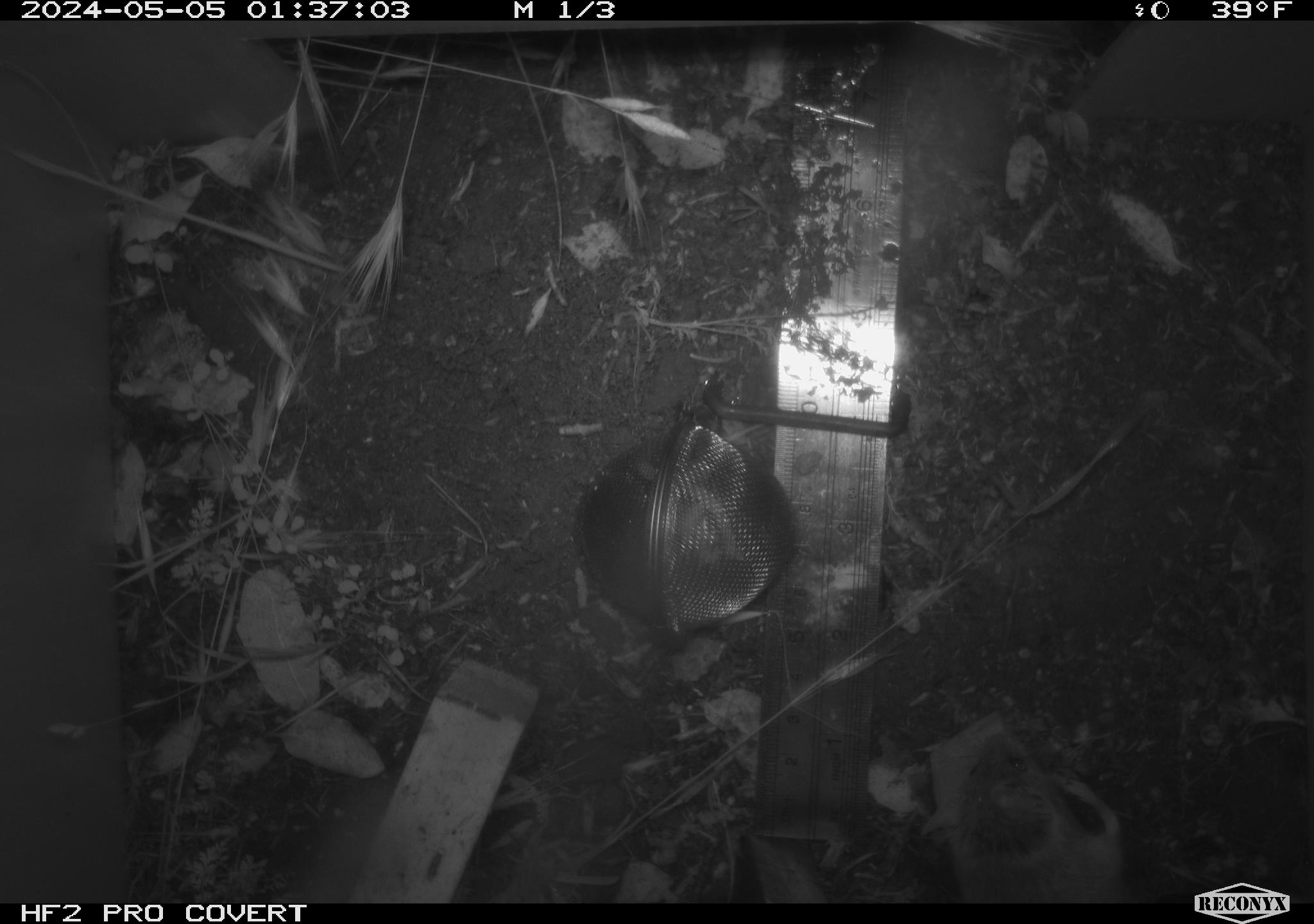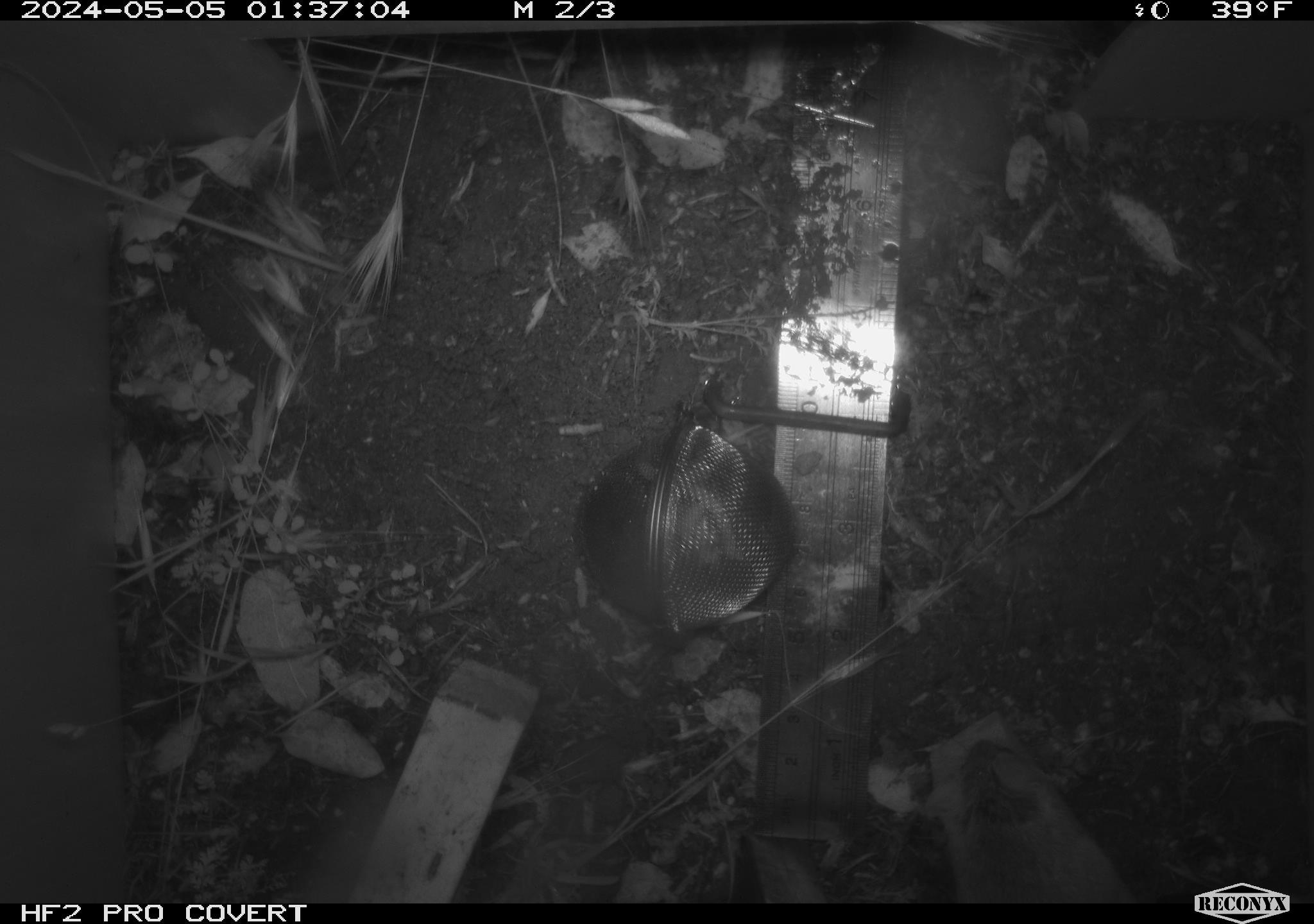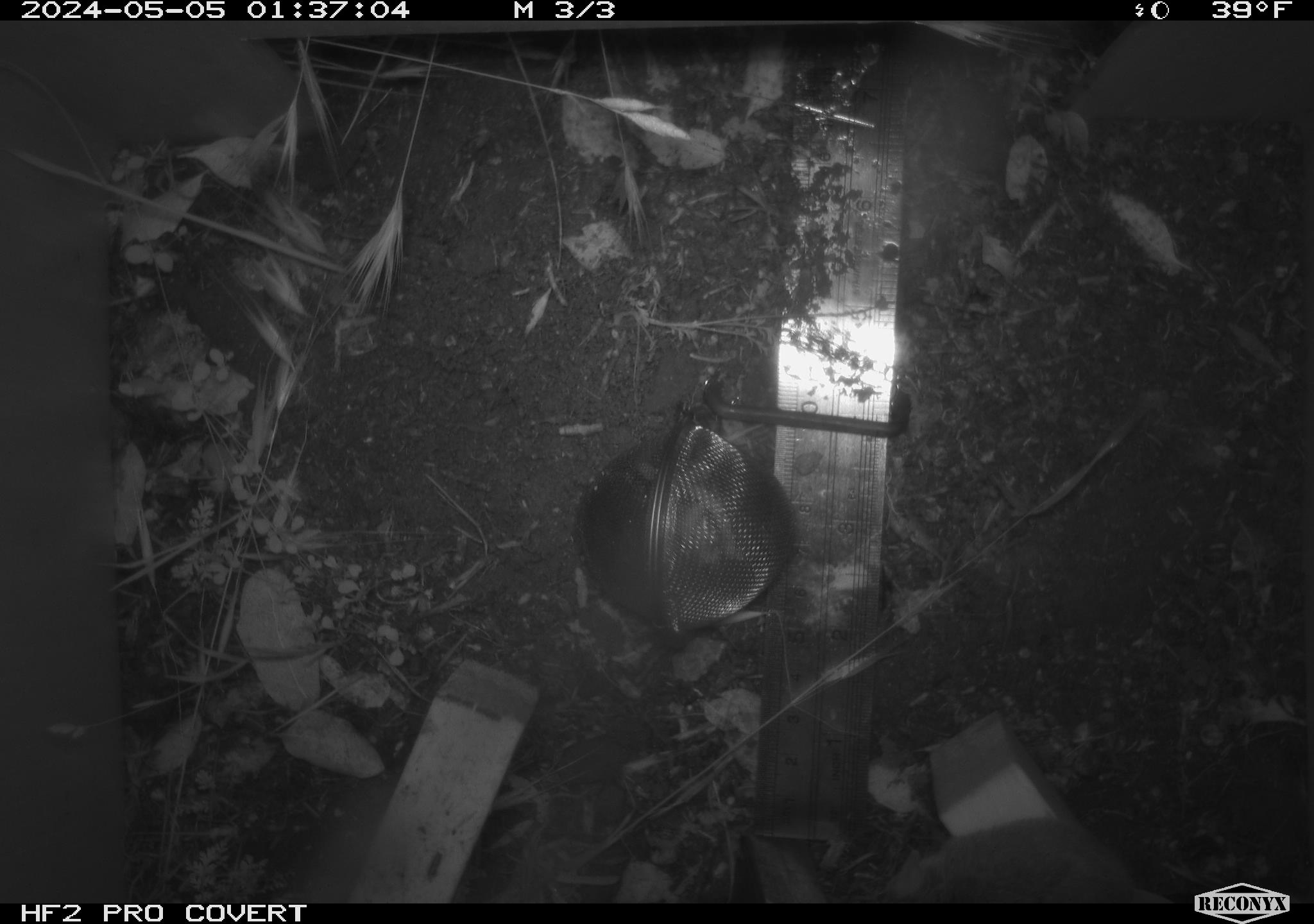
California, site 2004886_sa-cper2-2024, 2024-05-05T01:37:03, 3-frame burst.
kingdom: Animalia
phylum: Chordata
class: Mammalia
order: Rodentia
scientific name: Rodentia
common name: rodent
Rodent (Rodentia).